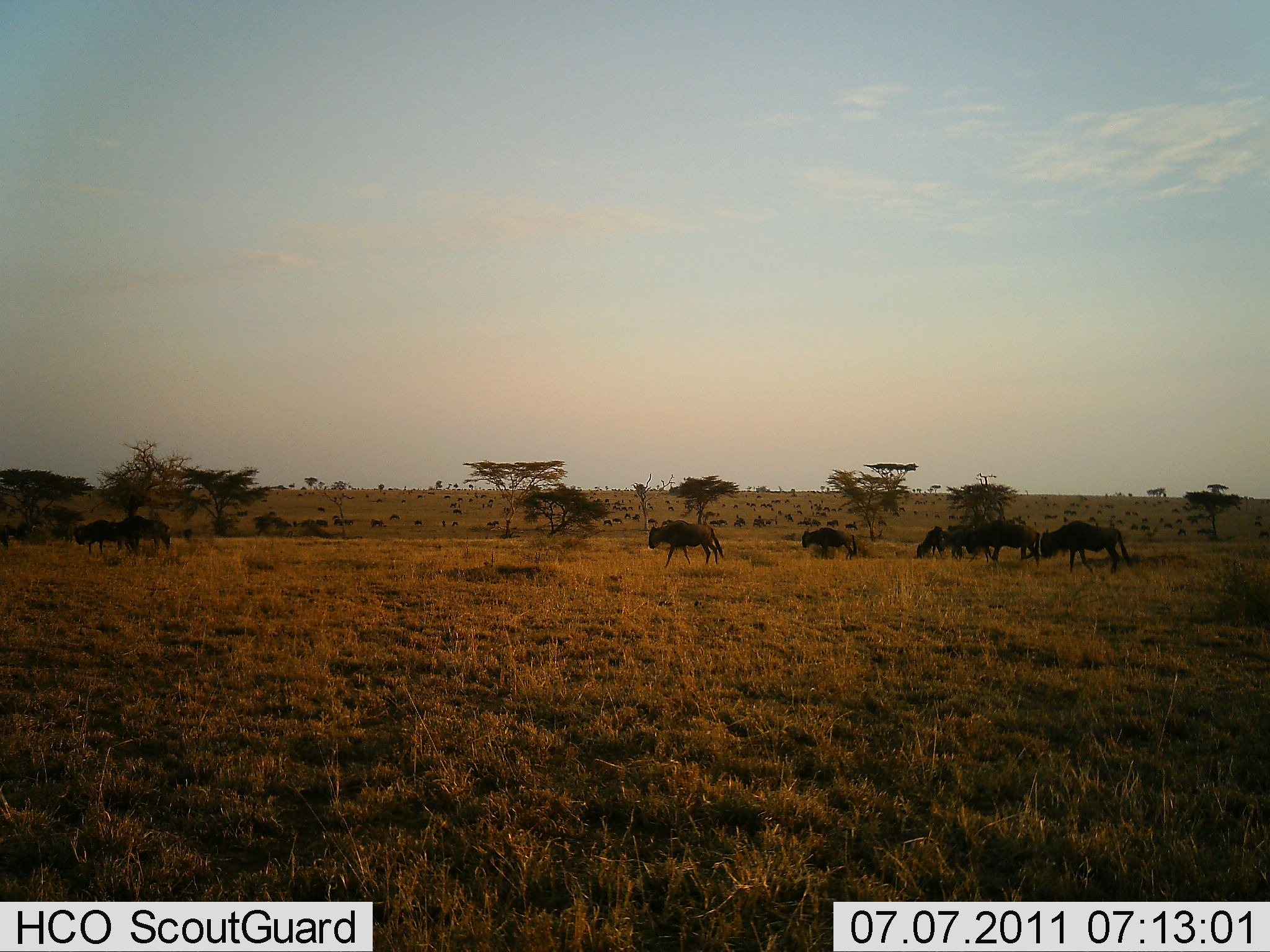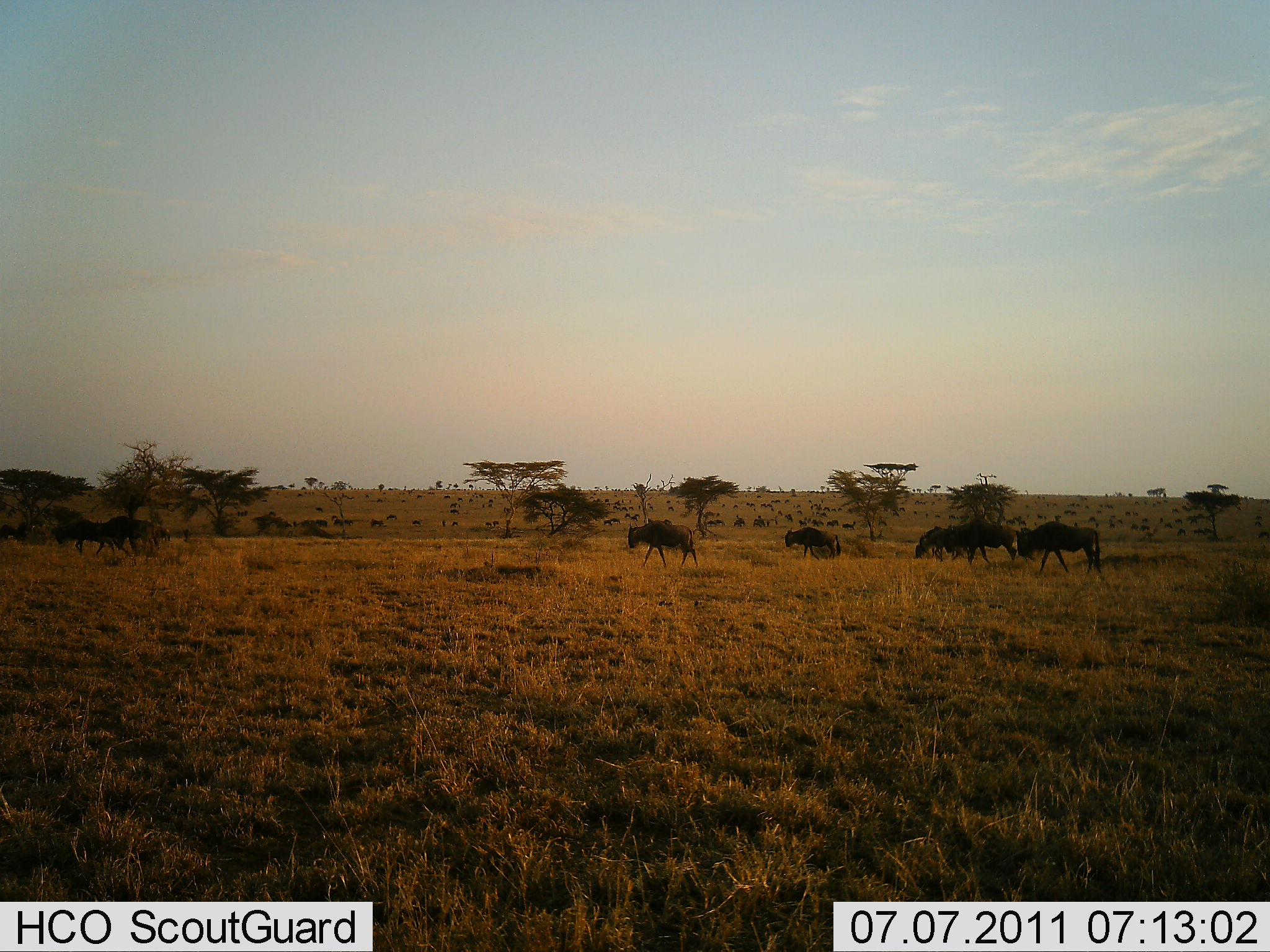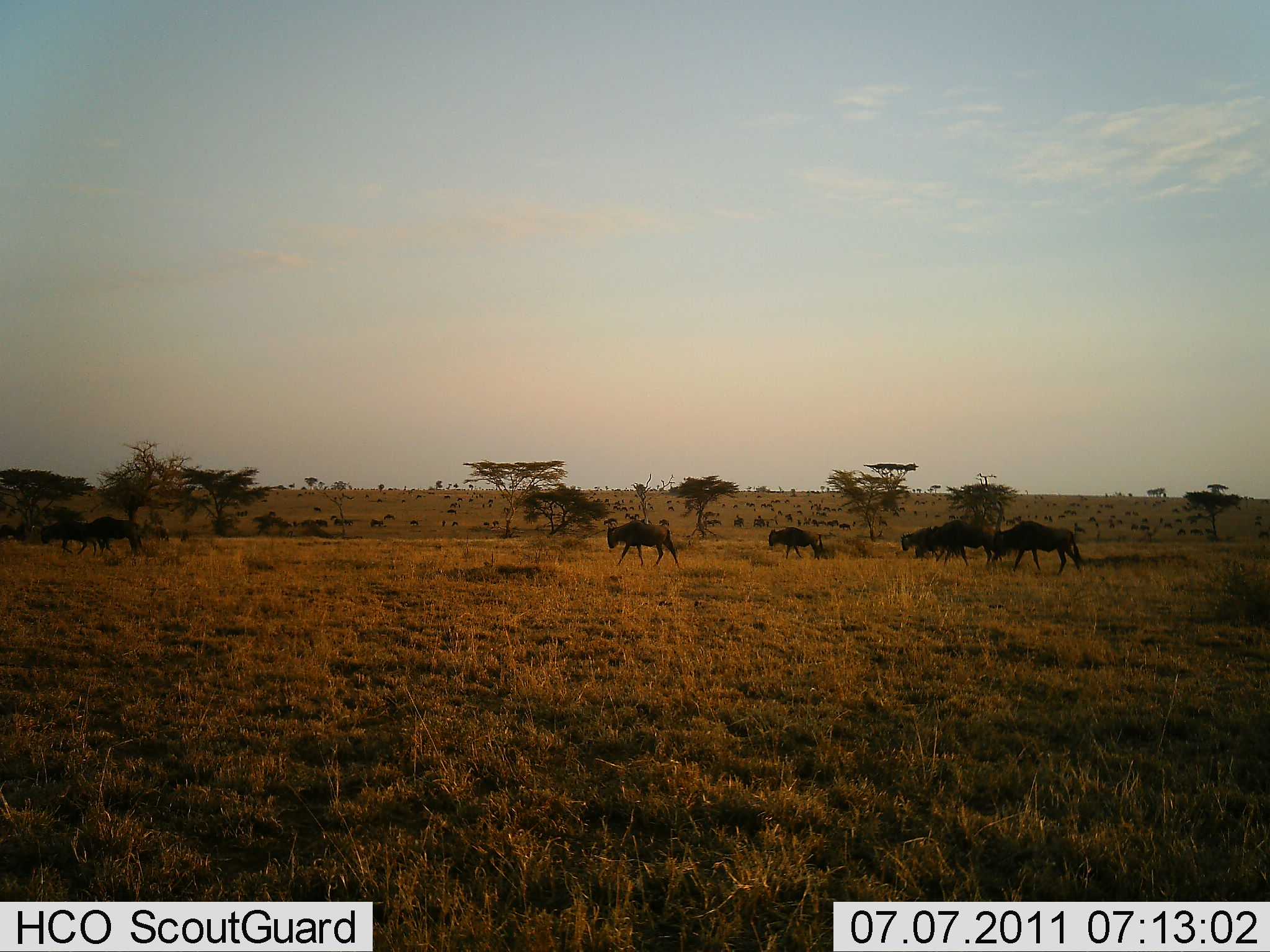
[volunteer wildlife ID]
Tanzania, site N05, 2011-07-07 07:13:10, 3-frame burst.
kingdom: Animalia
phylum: Chordata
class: Mammalia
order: Artiodactyla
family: Bovidae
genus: Connochaetes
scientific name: Connochaetes taurinus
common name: blue wildebeest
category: wildebeest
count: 7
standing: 9%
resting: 0%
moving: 91%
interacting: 0%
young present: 0%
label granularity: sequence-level